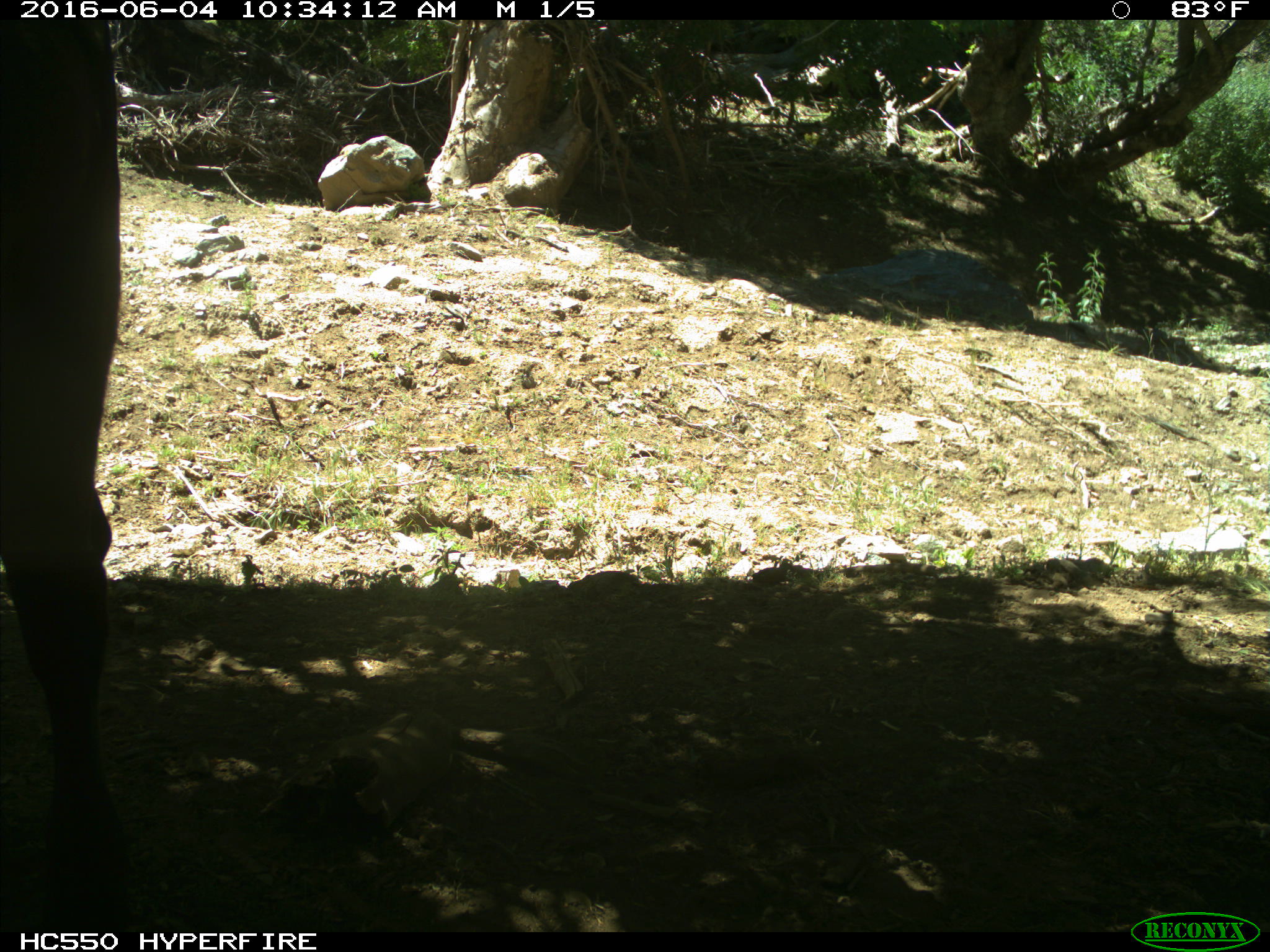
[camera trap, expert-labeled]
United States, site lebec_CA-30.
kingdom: Animalia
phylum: Chordata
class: Mammalia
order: Artiodactyla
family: Bovidae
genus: Bos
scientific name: Bos taurus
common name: domestic cow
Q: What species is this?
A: Bos taurus (domestic cow).